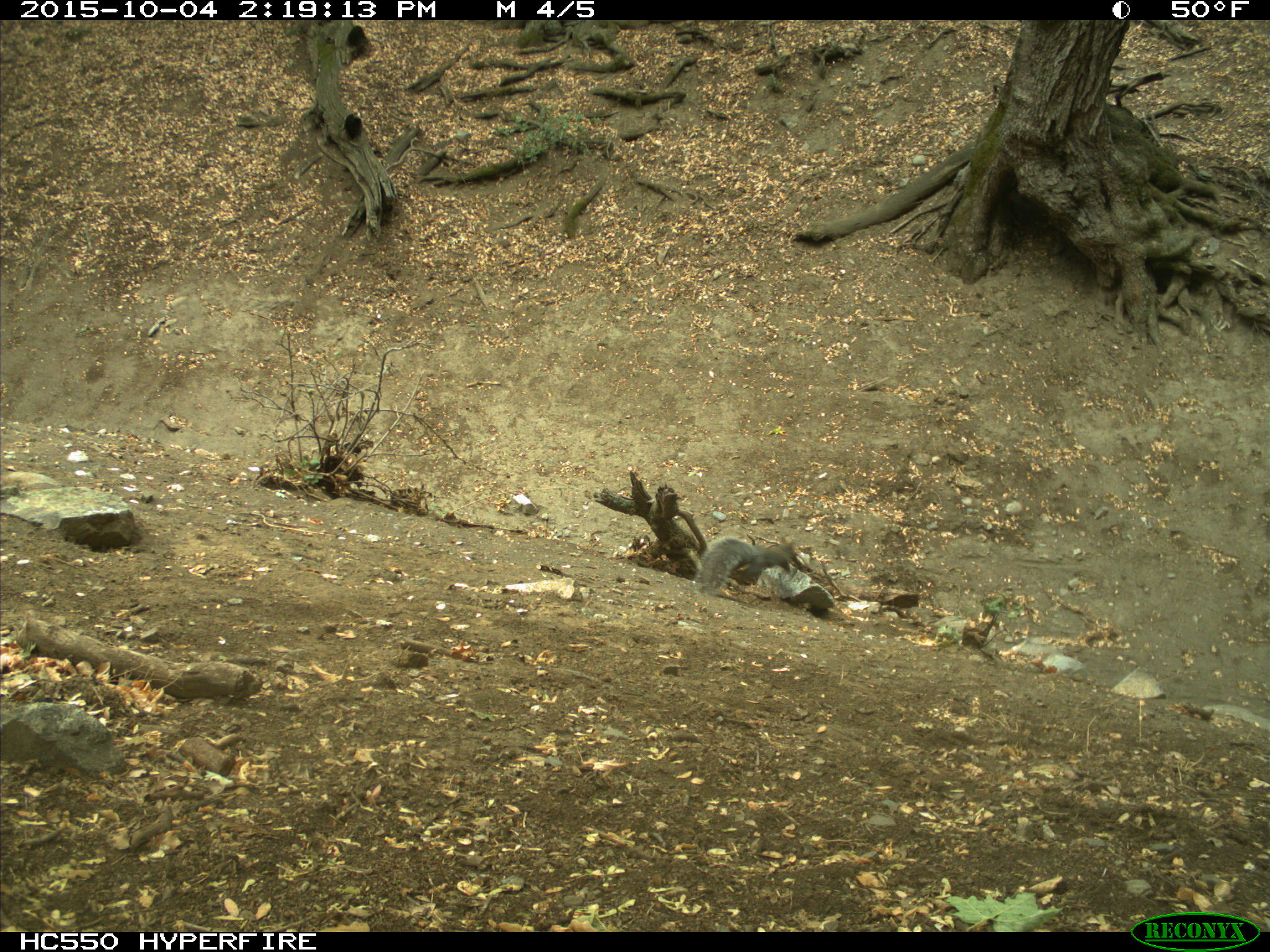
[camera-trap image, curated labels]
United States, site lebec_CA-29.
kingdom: Animalia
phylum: Chordata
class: Mammalia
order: Rodentia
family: Sciuridae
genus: Sciurus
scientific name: Sciurus carolinensis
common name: eastern gray squirrel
Sciurus carolinensis (eastern gray squirrel).